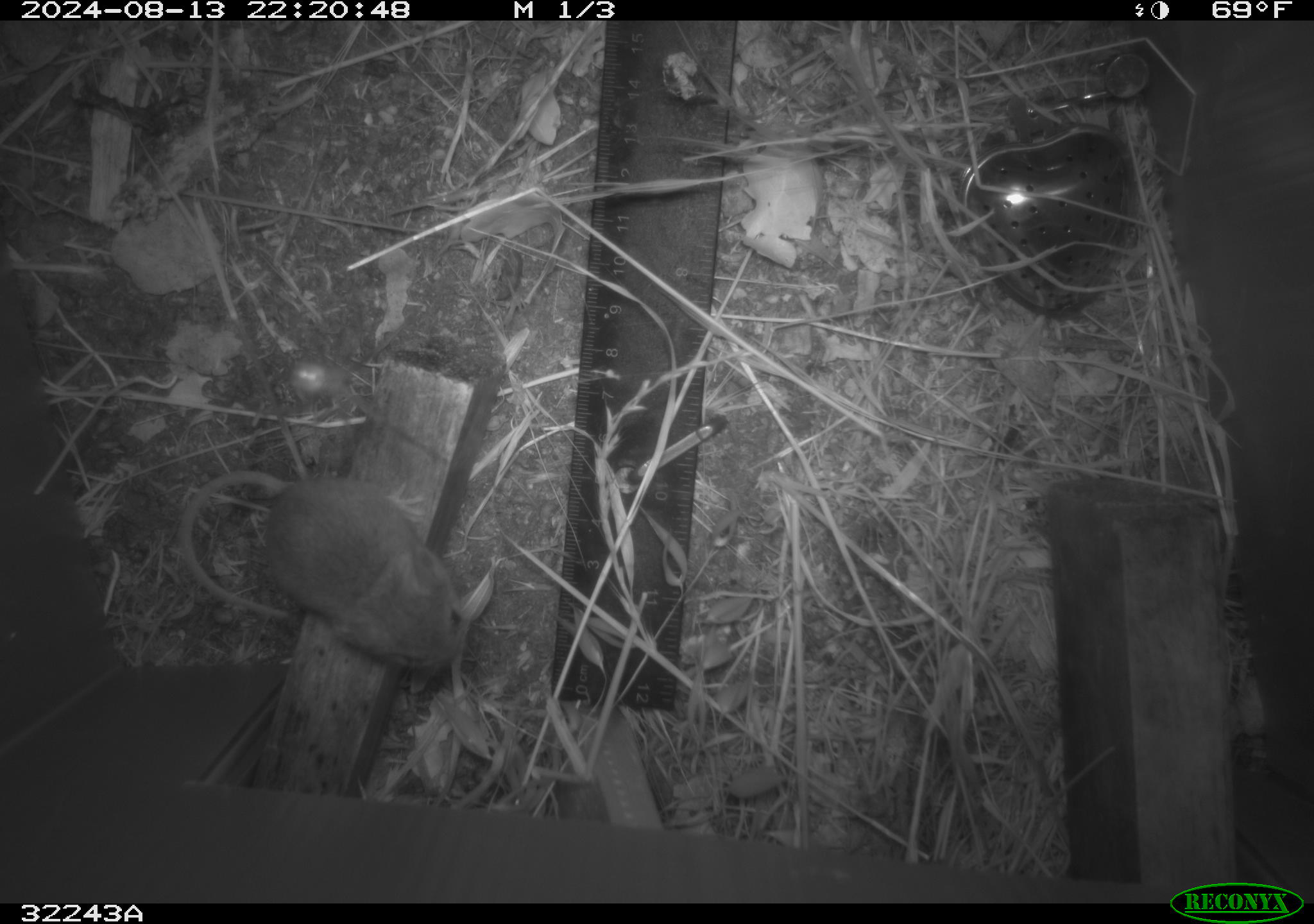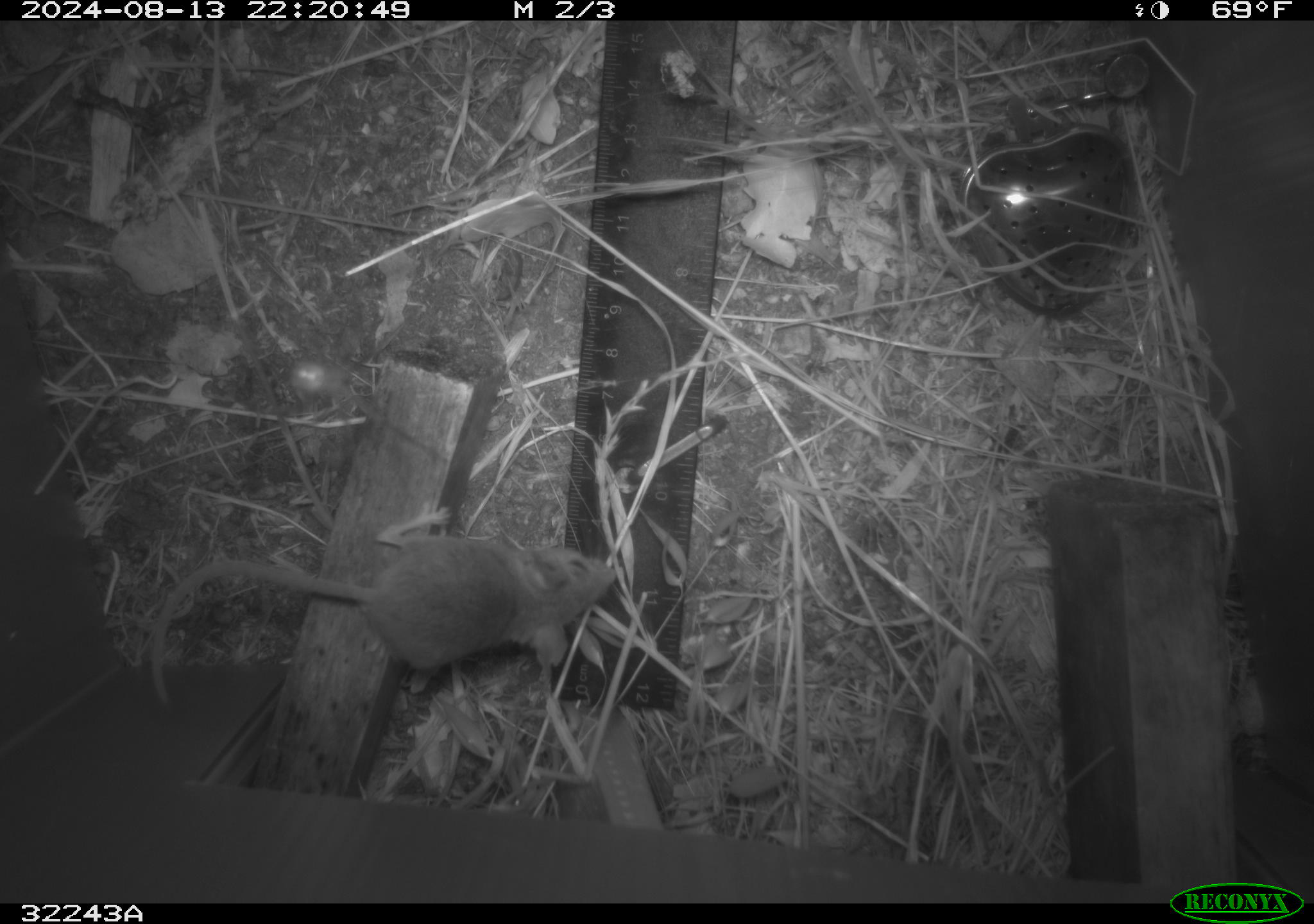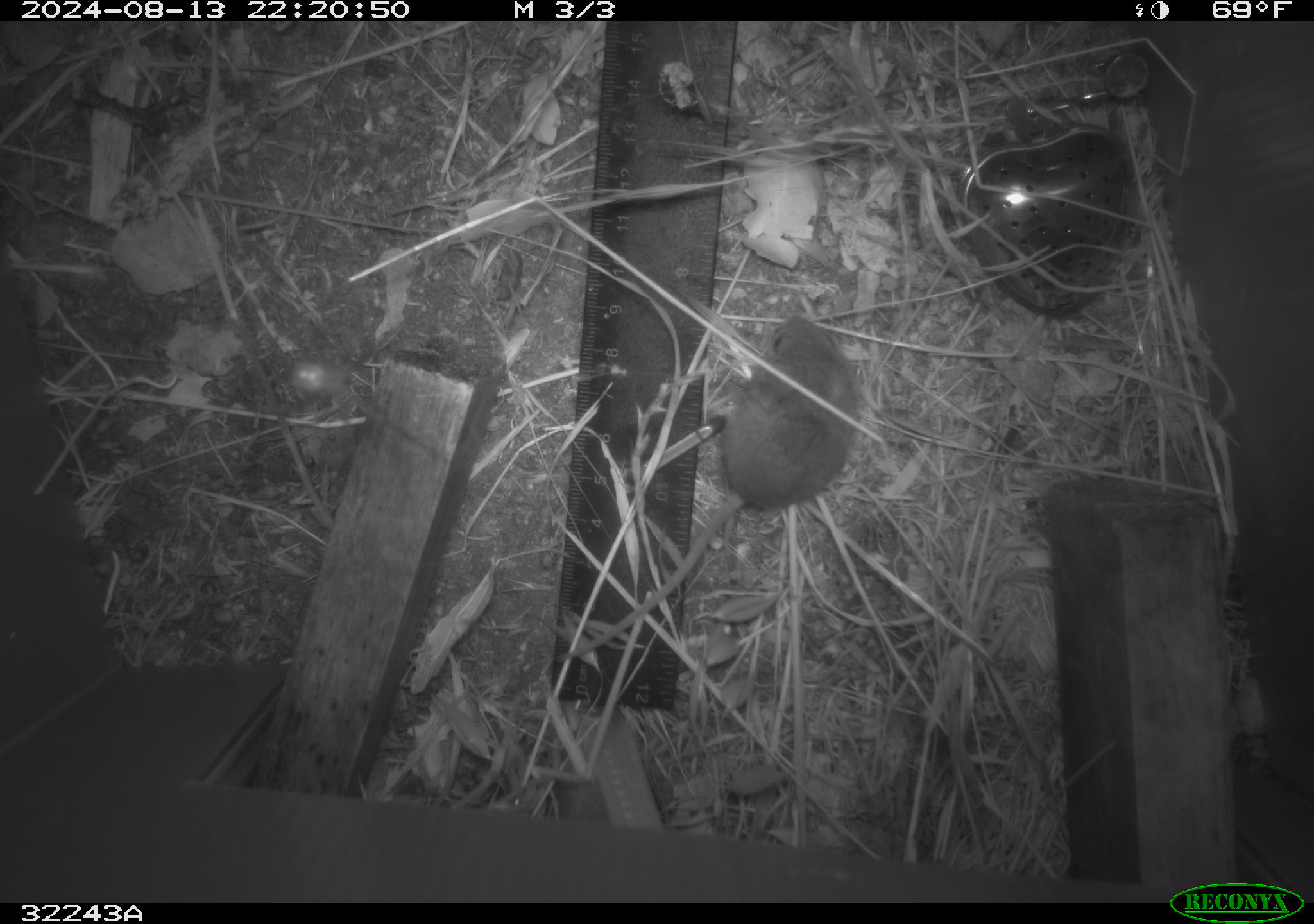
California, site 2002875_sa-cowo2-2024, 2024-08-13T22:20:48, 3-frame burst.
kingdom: Animalia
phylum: Chordata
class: Mammalia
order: Rodentia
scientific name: Rodentia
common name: rodent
Rodent (Rodentia).